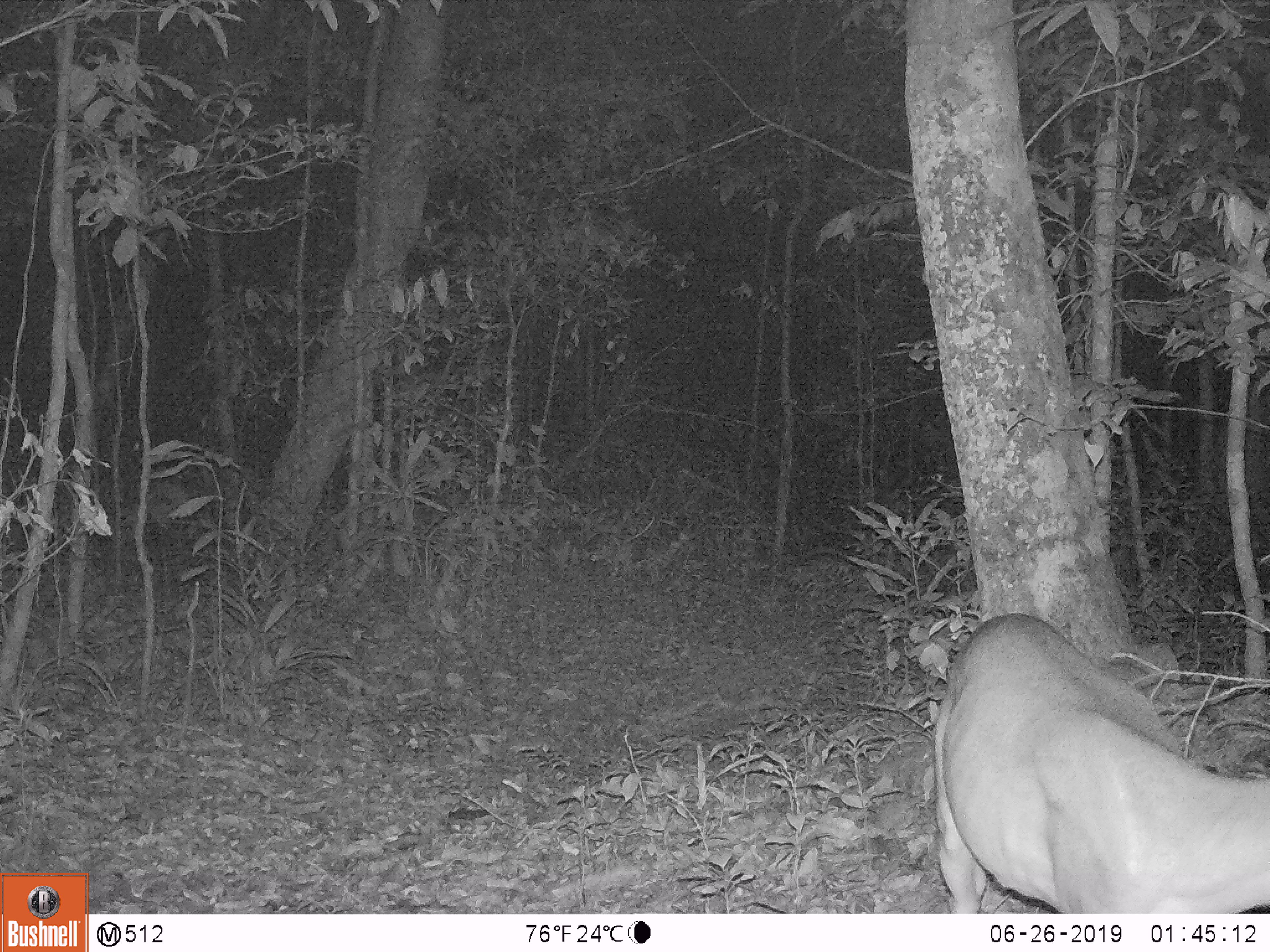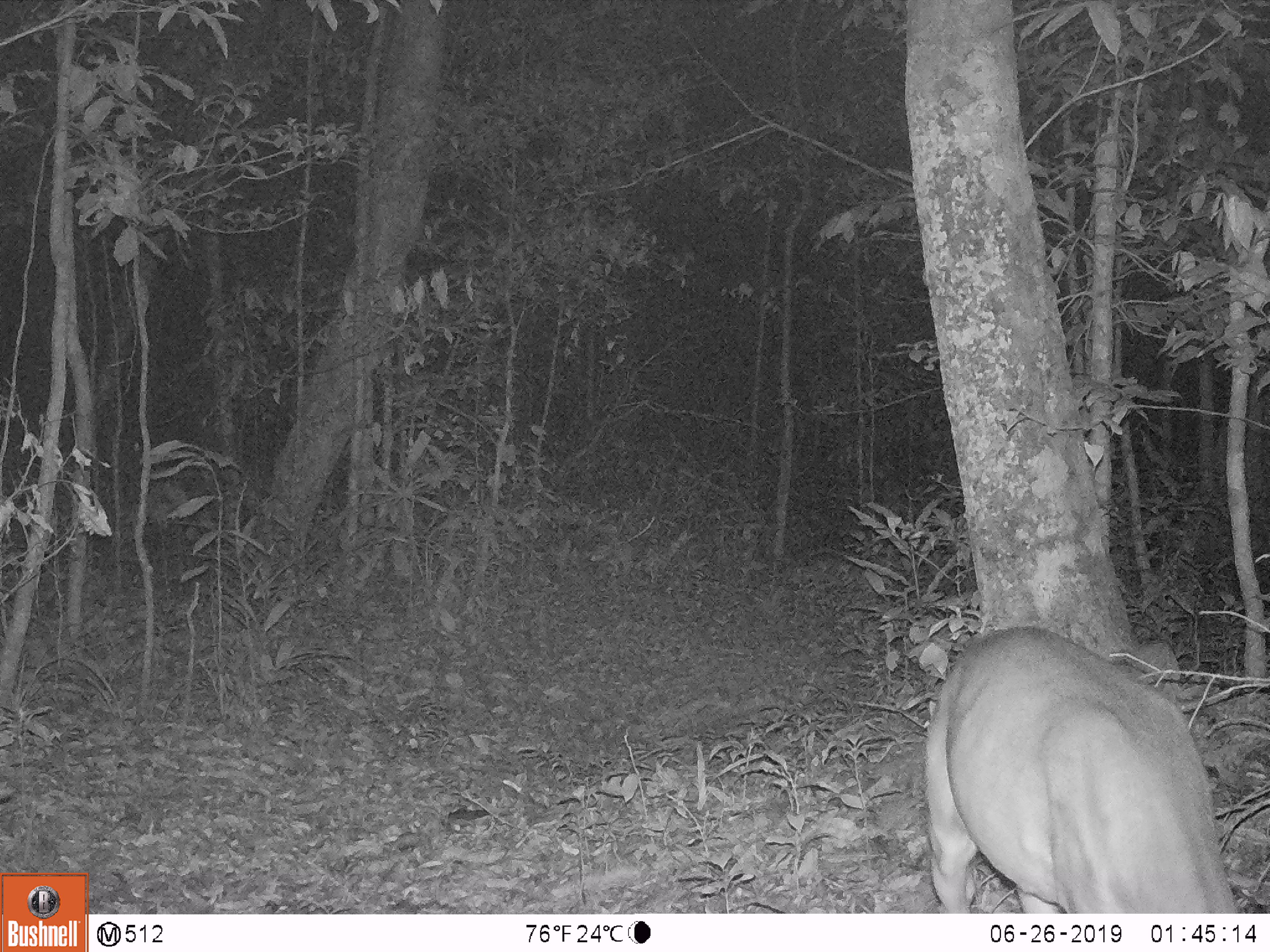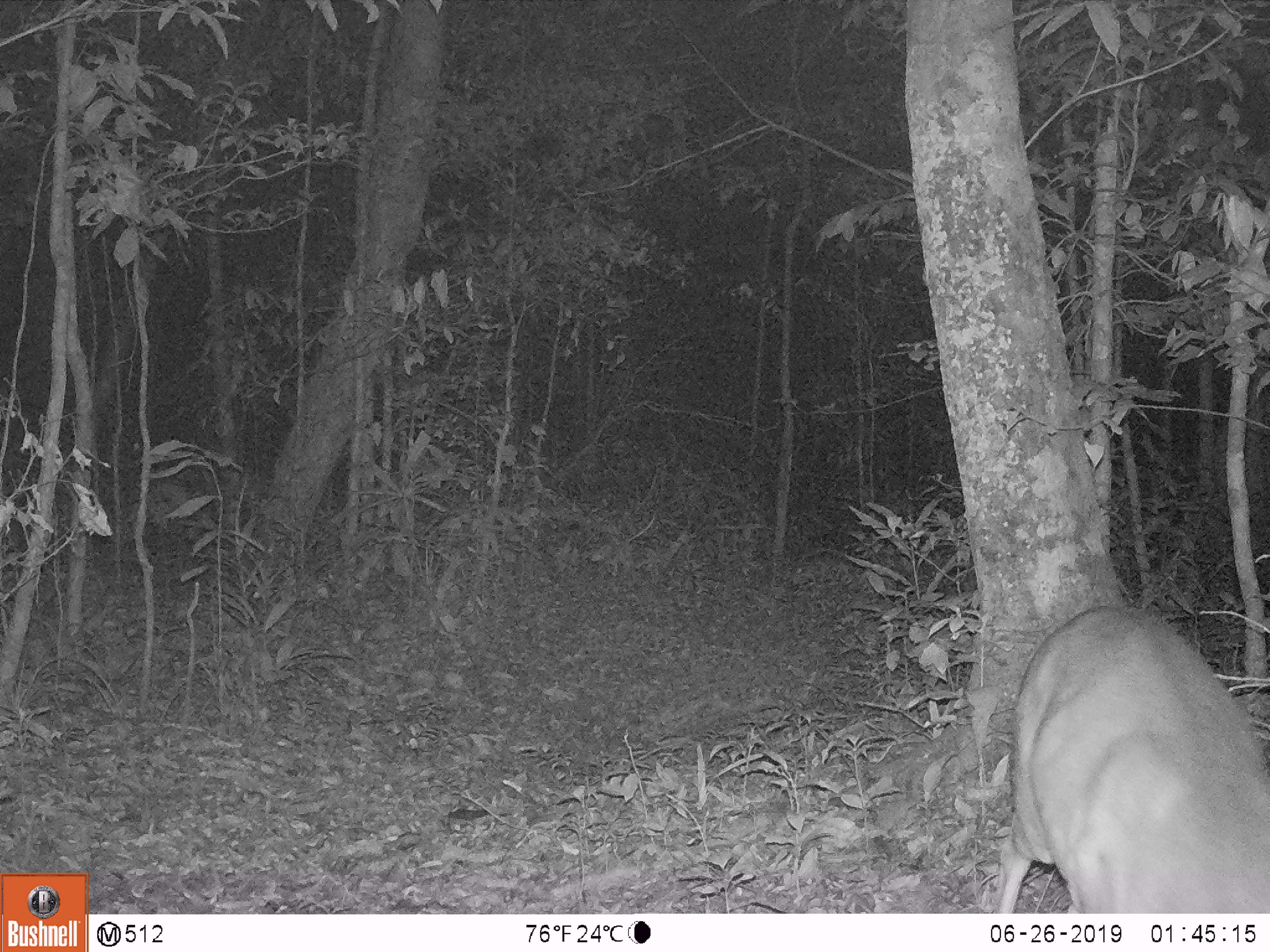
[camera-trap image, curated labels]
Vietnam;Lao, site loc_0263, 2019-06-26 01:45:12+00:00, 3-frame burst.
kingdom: Animalia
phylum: Chordata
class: Mammalia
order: Artiodactyla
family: Cervidae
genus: Muntiacus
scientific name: Muntiacus vuquangensis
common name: large-antlered muntjac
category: large antlered muntjac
Large antlered muntjac (large-antlered muntjac) (Muntiacus vuquangensis). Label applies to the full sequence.